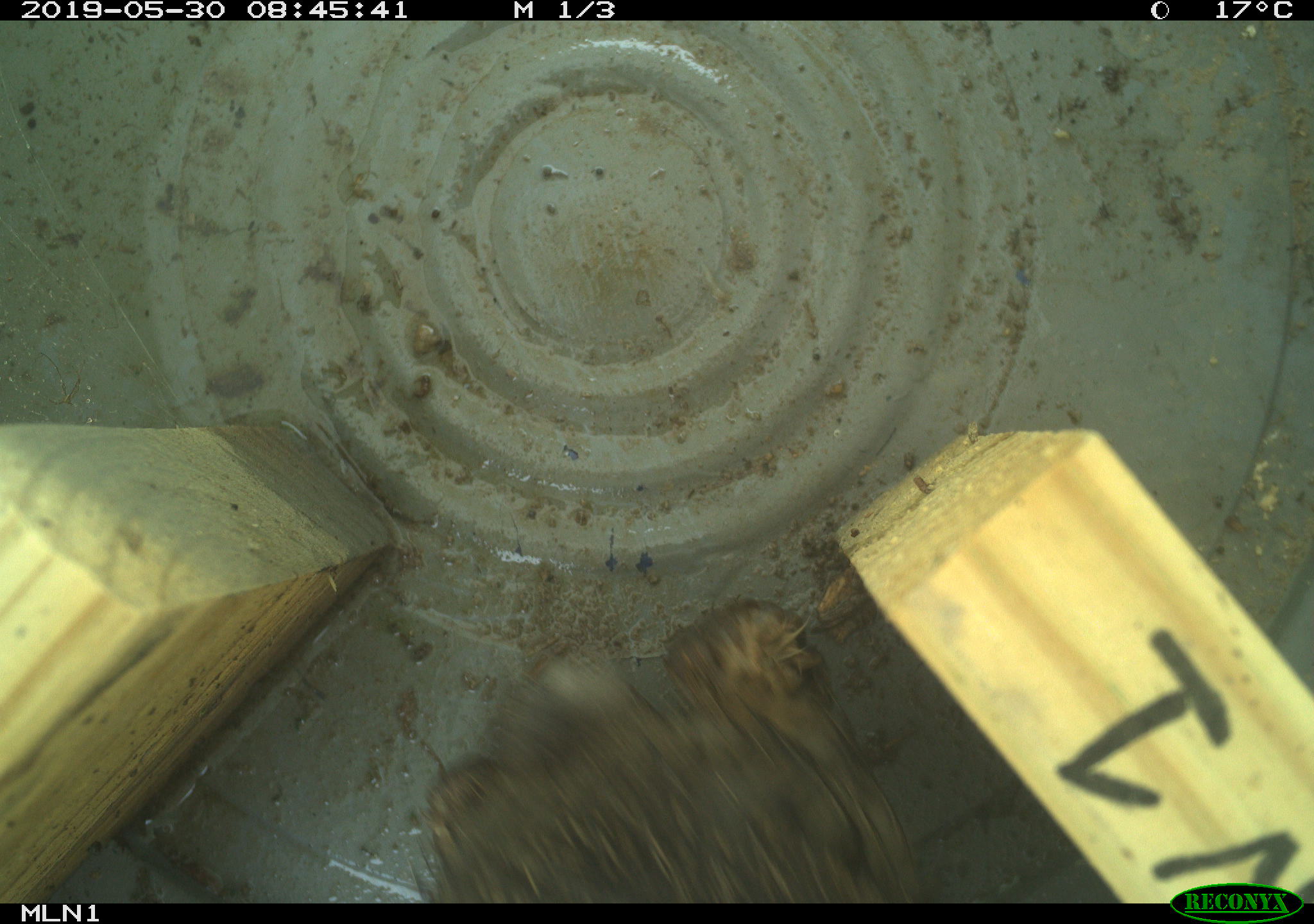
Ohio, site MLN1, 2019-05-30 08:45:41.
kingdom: Animalia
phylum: Chordata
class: Mammalia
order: Lagomorpha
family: Leporidae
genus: Sylvilagus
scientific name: Sylvilagus floridanus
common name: eastern cottontail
Eastern cottontail (Sylvilagus floridanus).